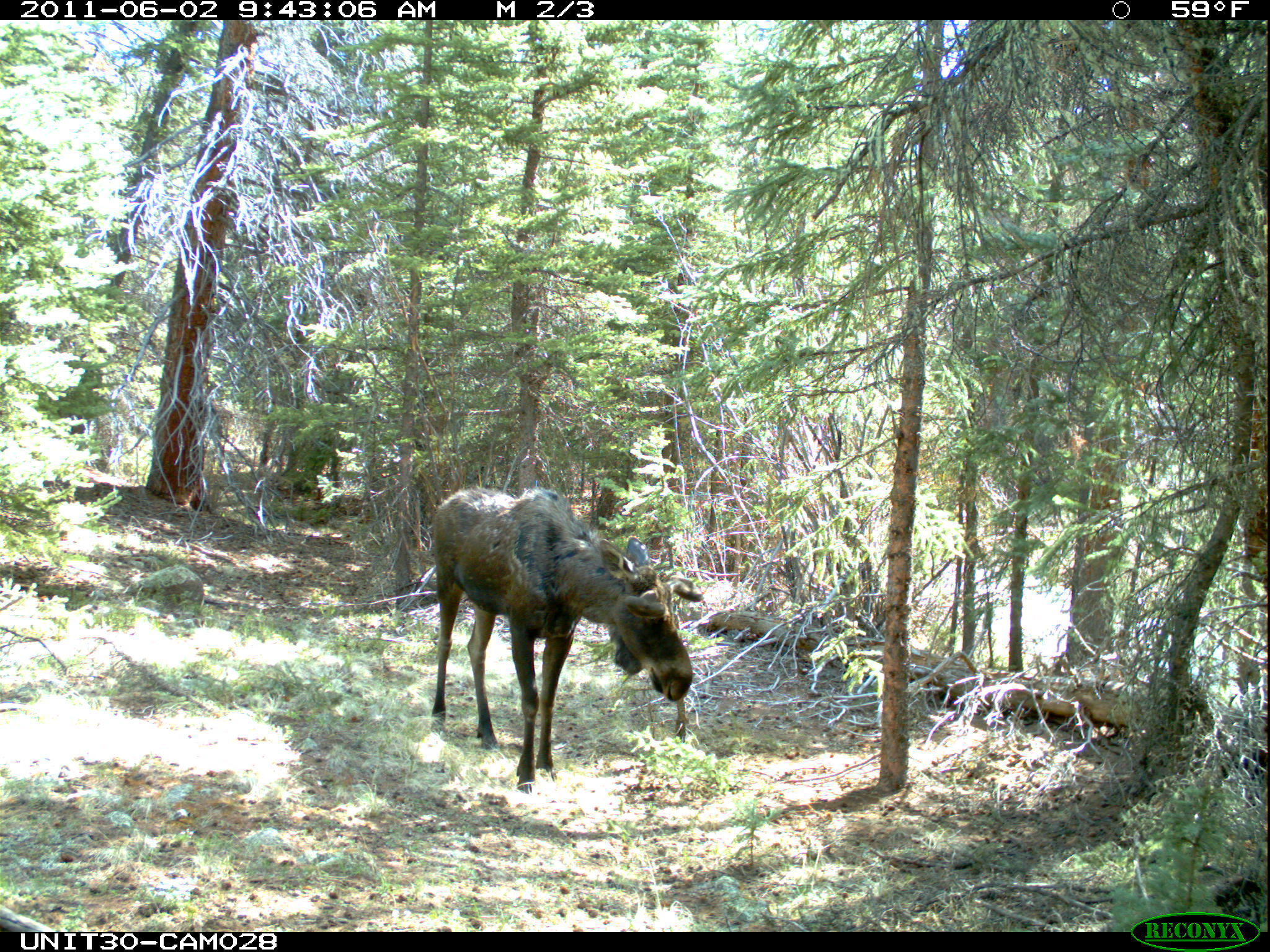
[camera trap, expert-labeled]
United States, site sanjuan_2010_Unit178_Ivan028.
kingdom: Animalia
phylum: Chordata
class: Mammalia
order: Artiodactyla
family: Cervidae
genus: Alces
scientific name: Alces alces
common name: moose